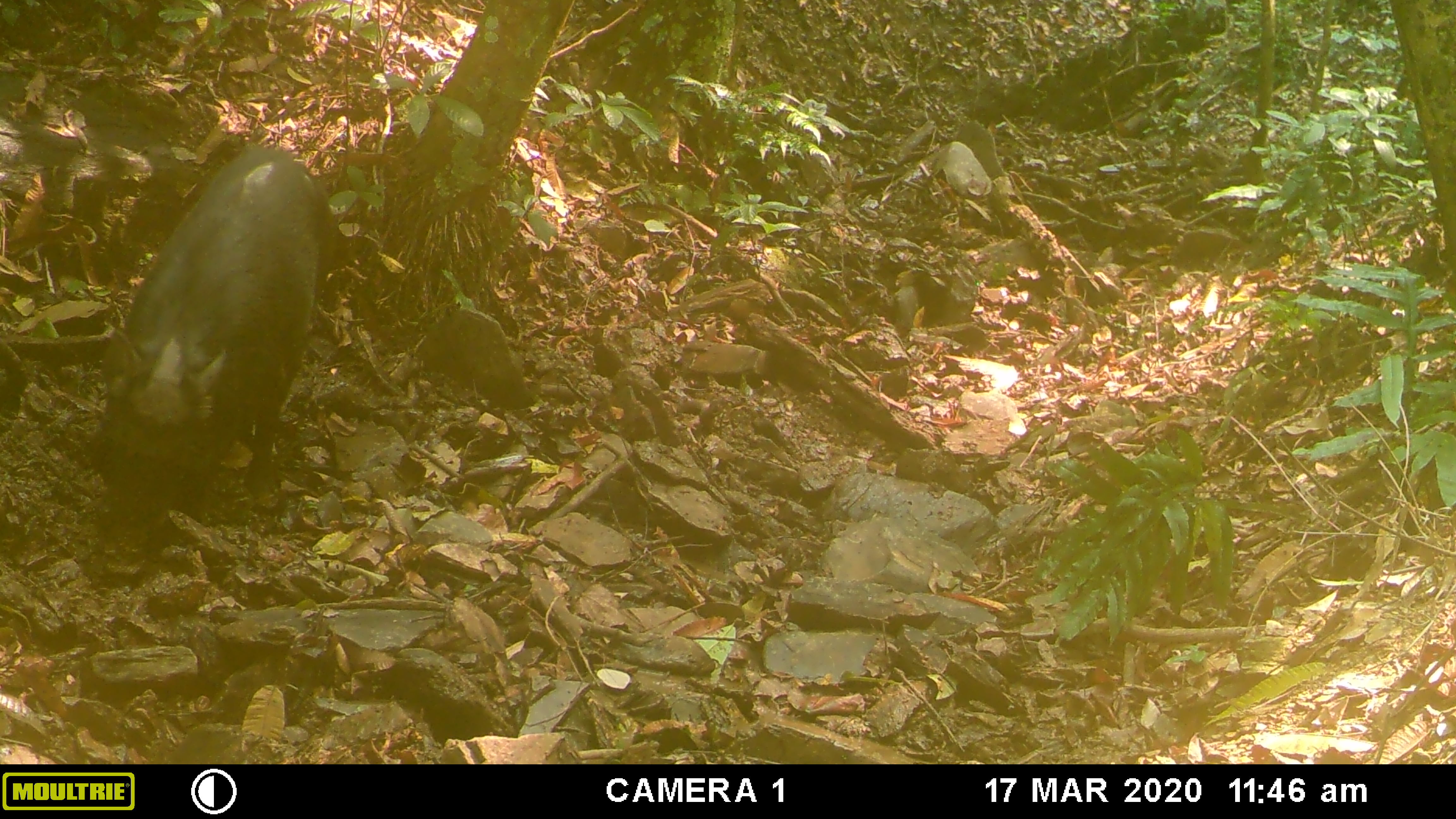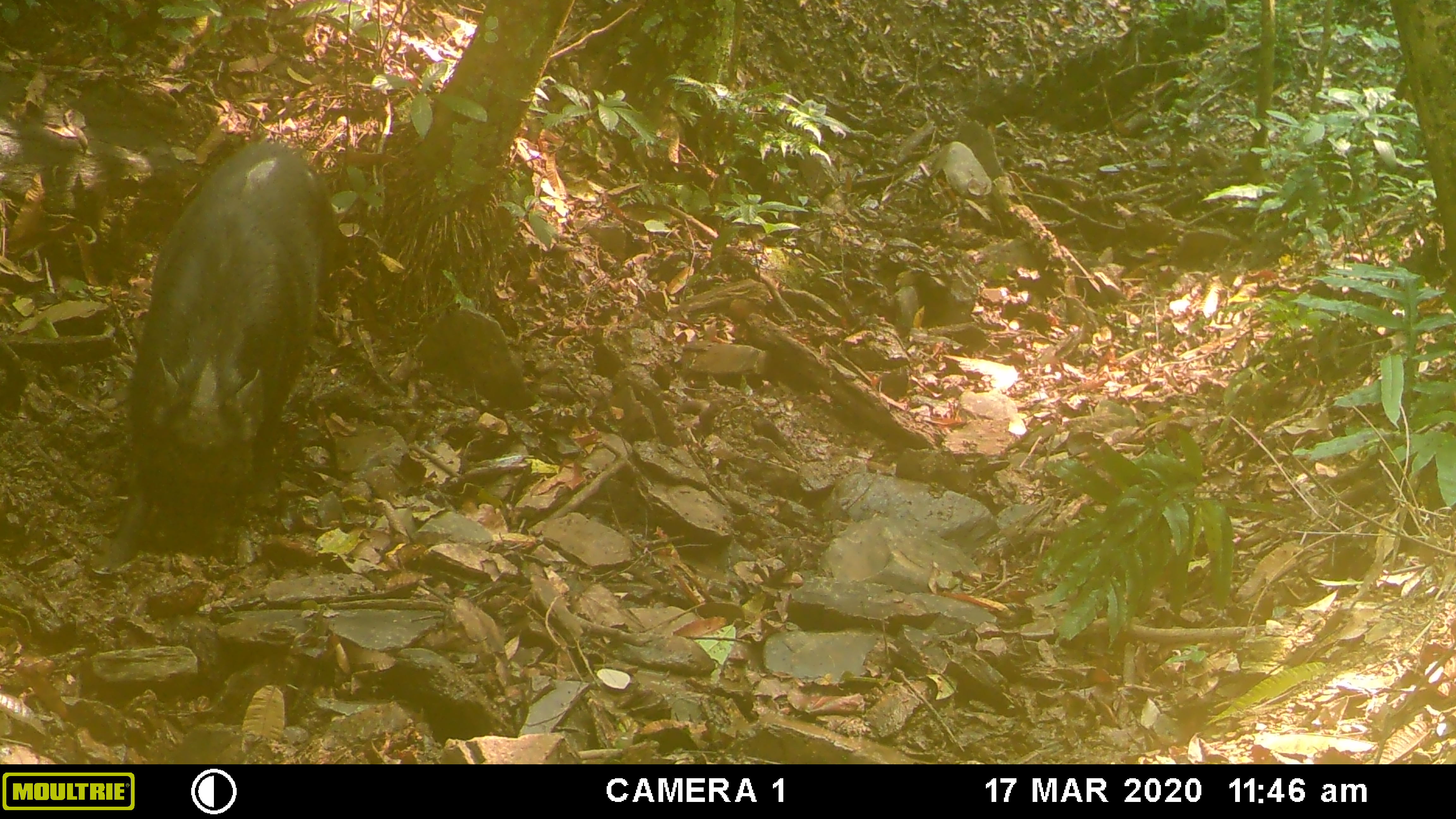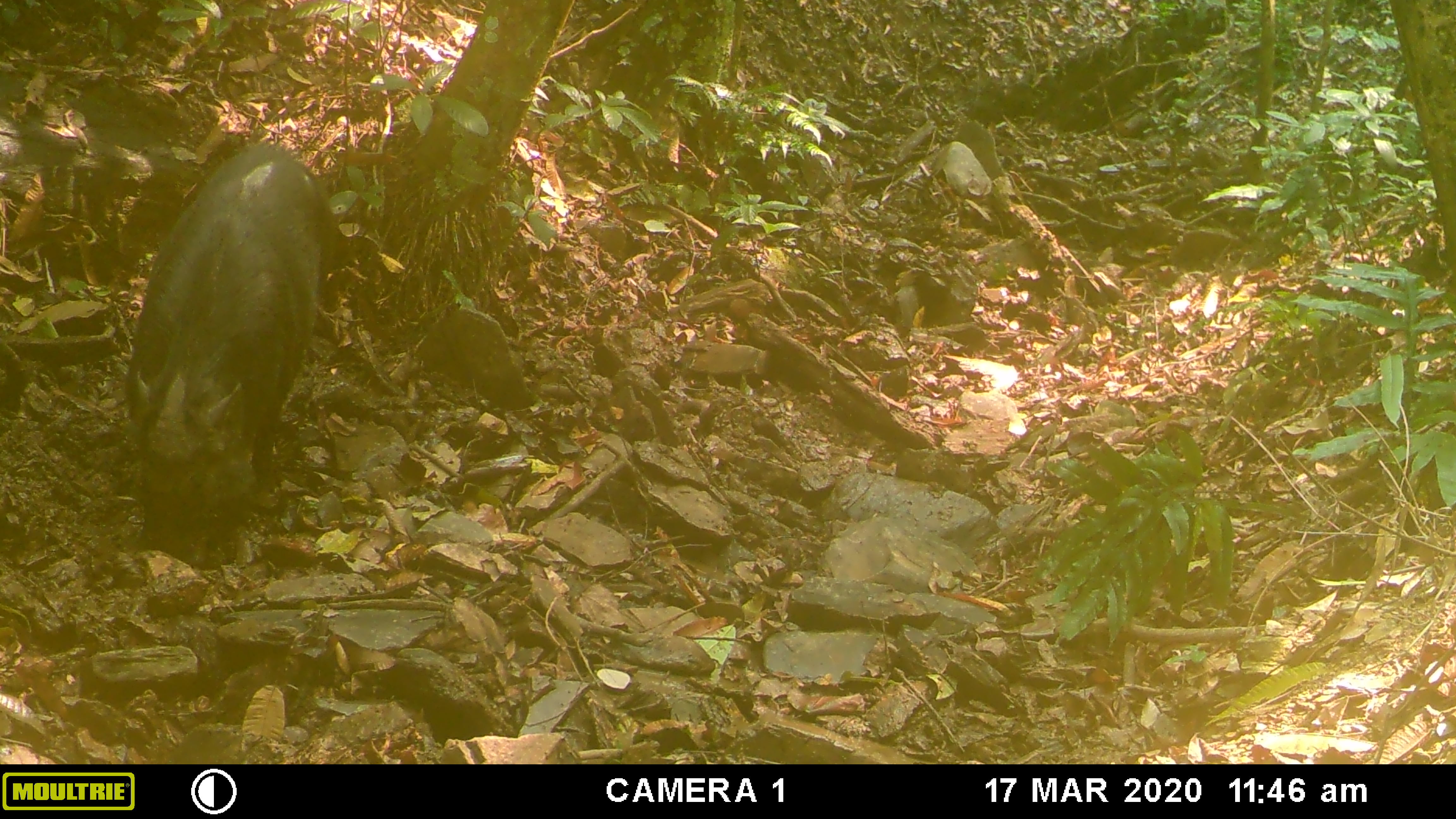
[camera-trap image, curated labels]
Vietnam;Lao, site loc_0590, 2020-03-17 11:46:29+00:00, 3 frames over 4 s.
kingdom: Animalia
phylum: Chordata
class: Mammalia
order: Artiodactyla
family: Suidae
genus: Sus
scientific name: Sus scrofa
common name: eurasian wild pig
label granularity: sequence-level